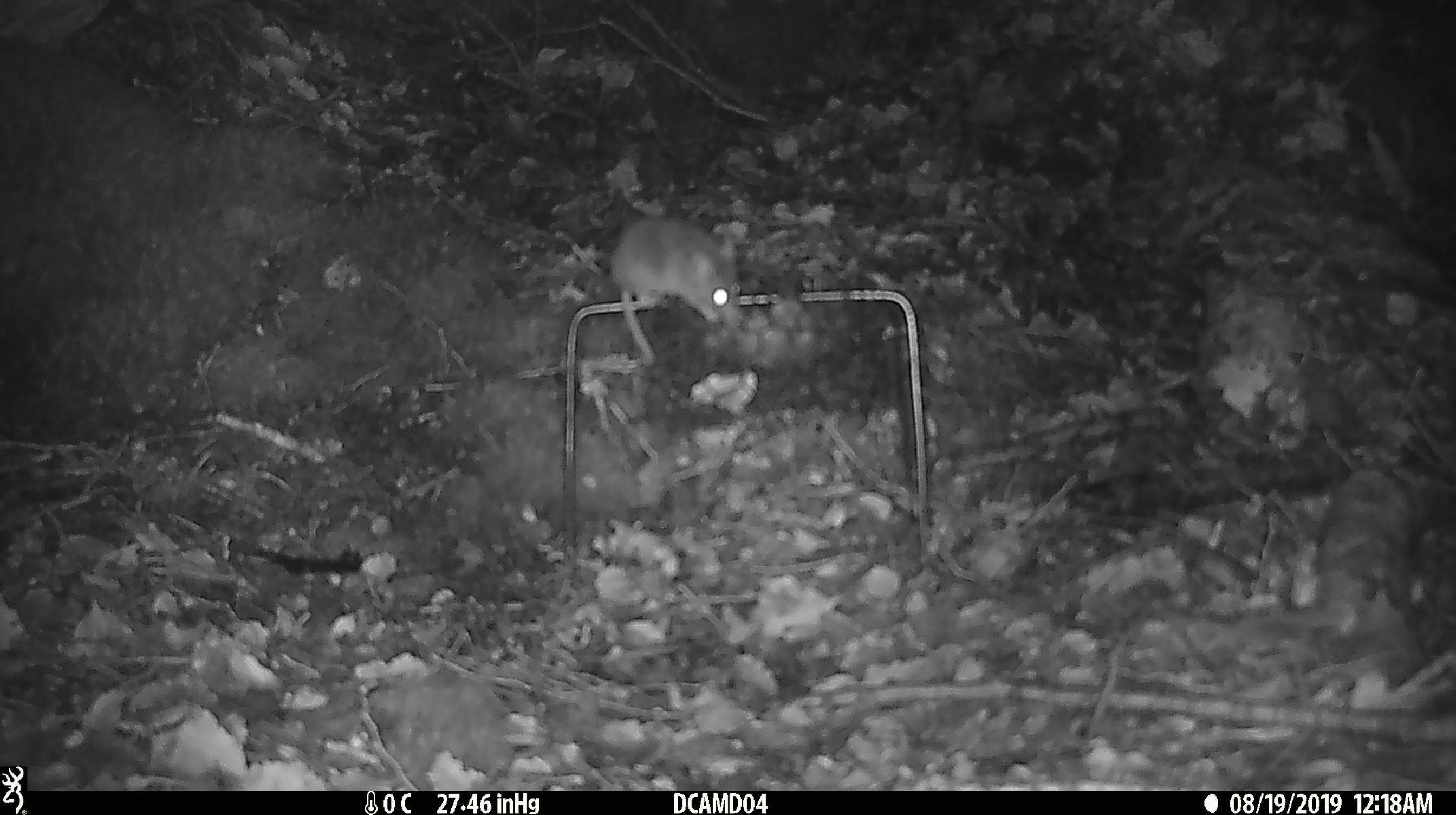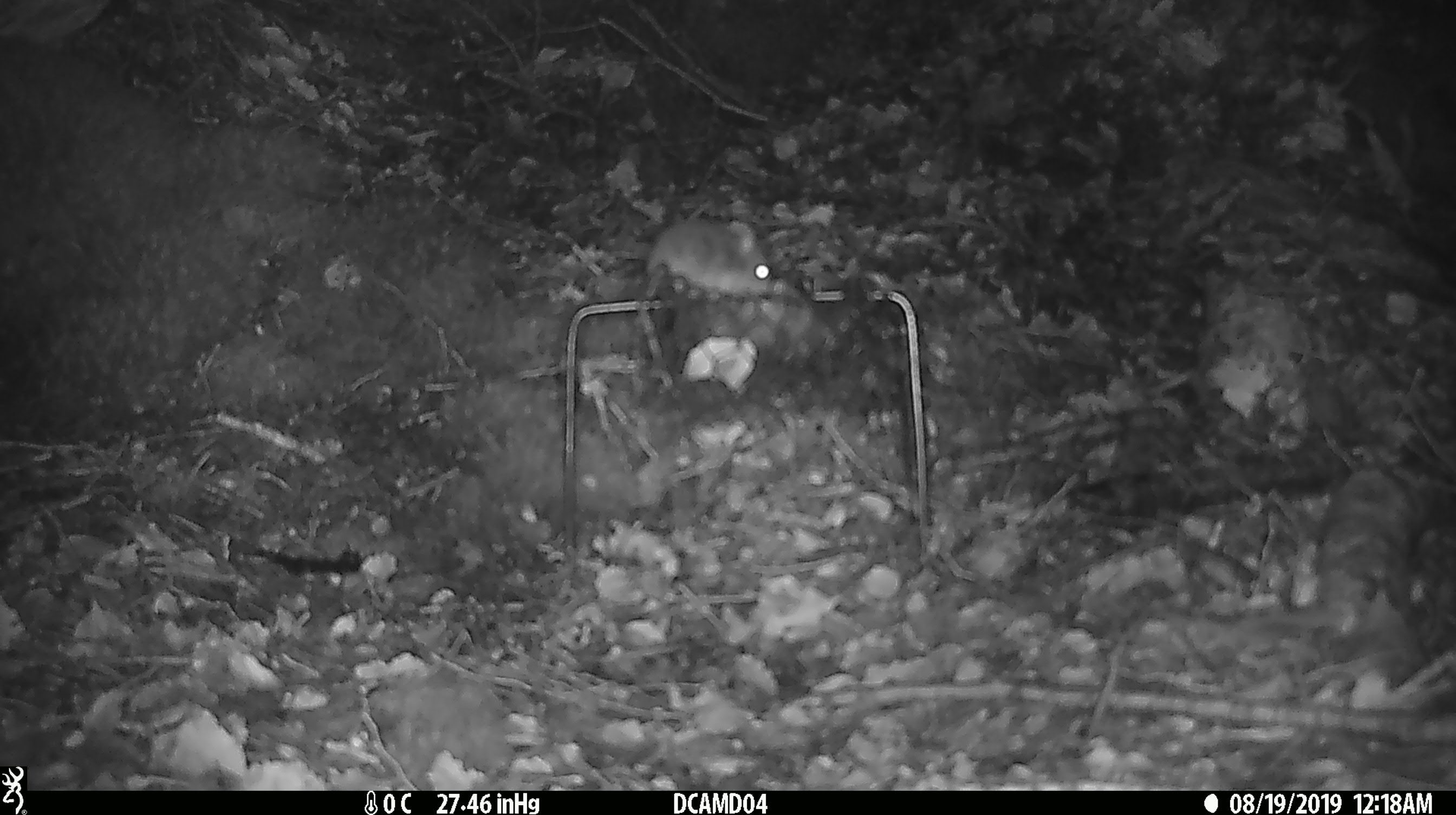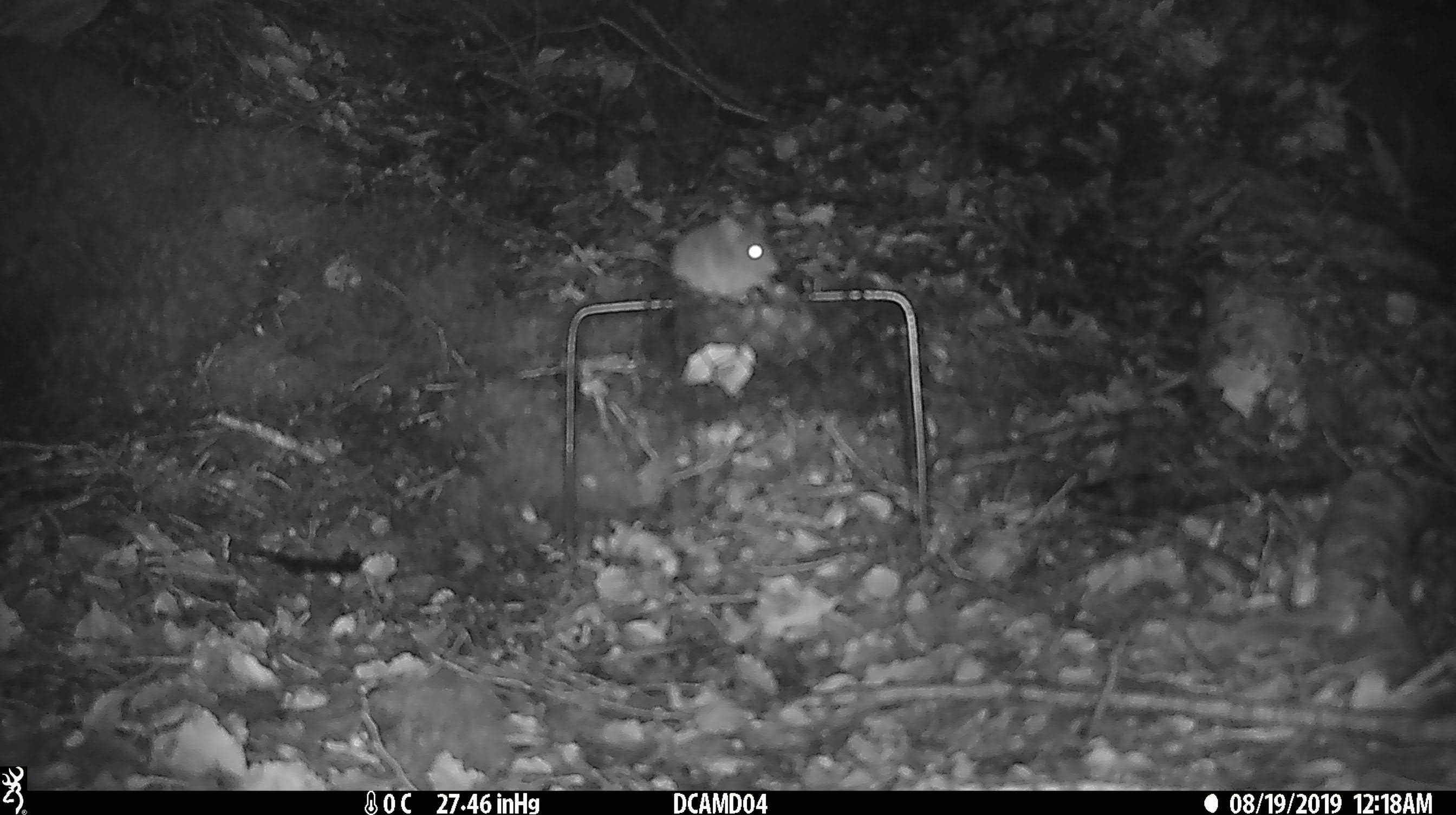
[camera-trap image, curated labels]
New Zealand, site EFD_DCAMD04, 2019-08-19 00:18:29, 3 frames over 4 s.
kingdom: Animalia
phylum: Chordata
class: Mammalia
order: Rodentia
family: Muridae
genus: Mus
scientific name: Mus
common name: mouse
Mouse (Mus).